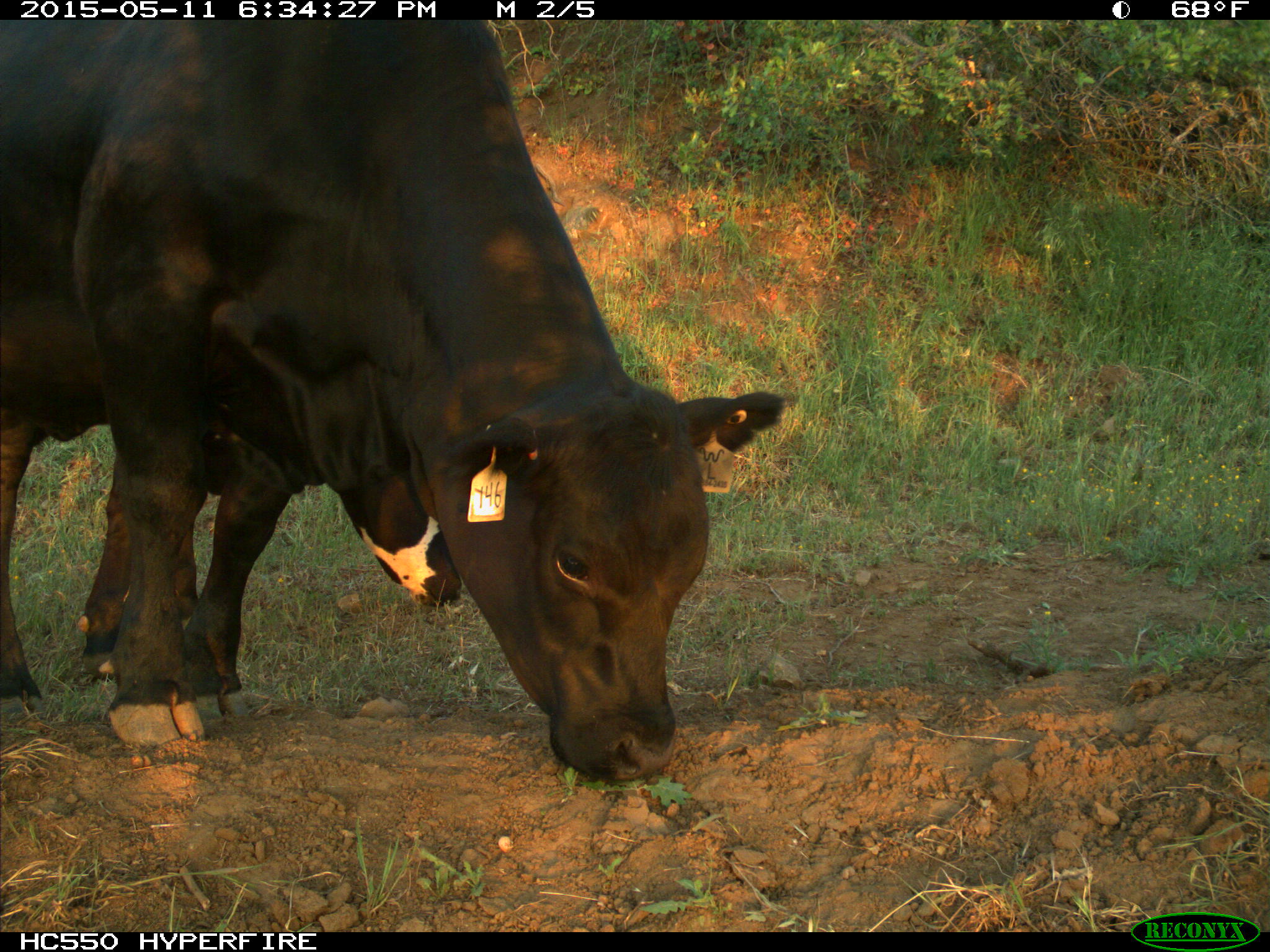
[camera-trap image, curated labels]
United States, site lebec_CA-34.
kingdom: Animalia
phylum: Chordata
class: Mammalia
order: Artiodactyla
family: Bovidae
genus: Bos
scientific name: Bos taurus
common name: domestic cow